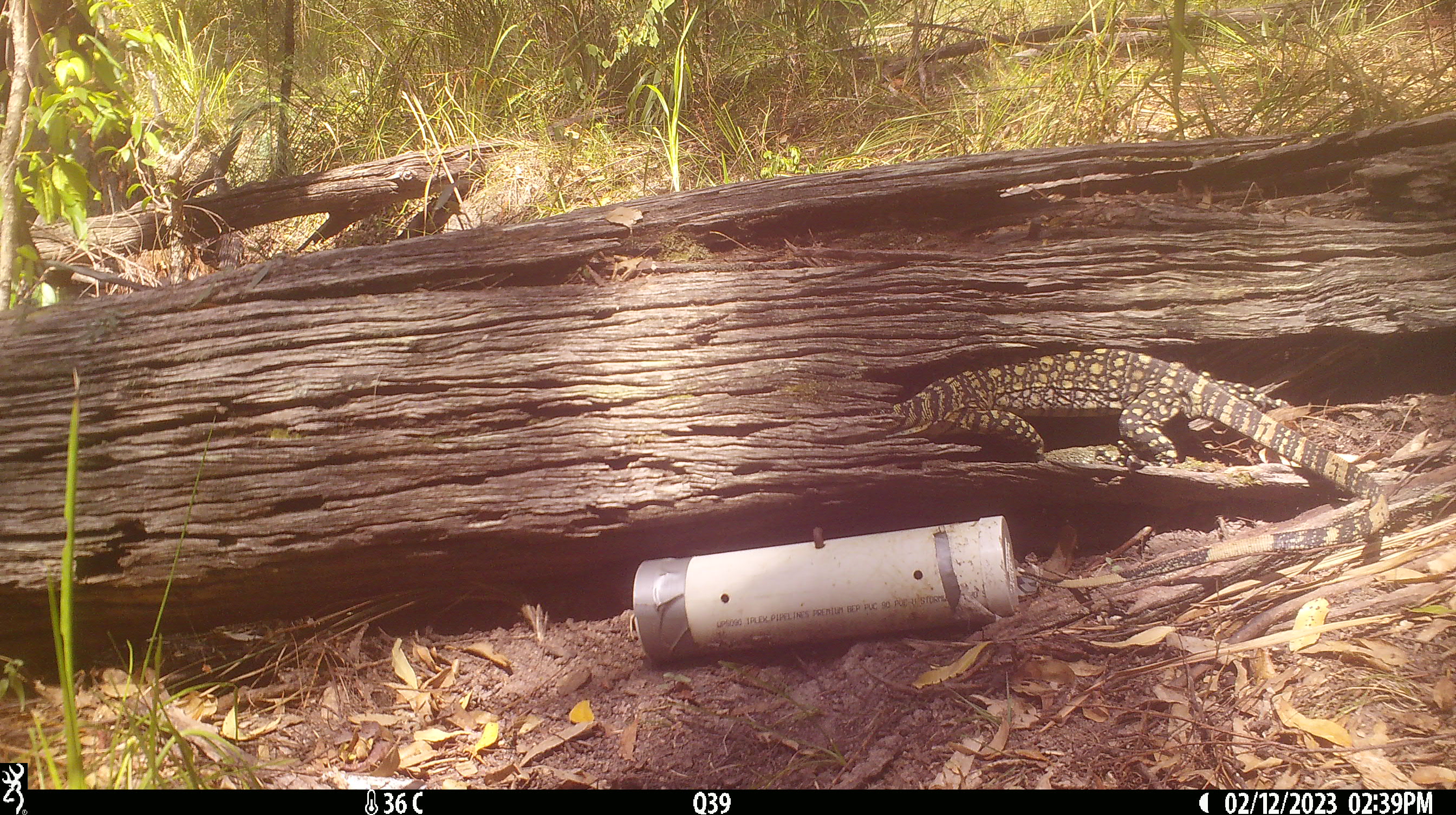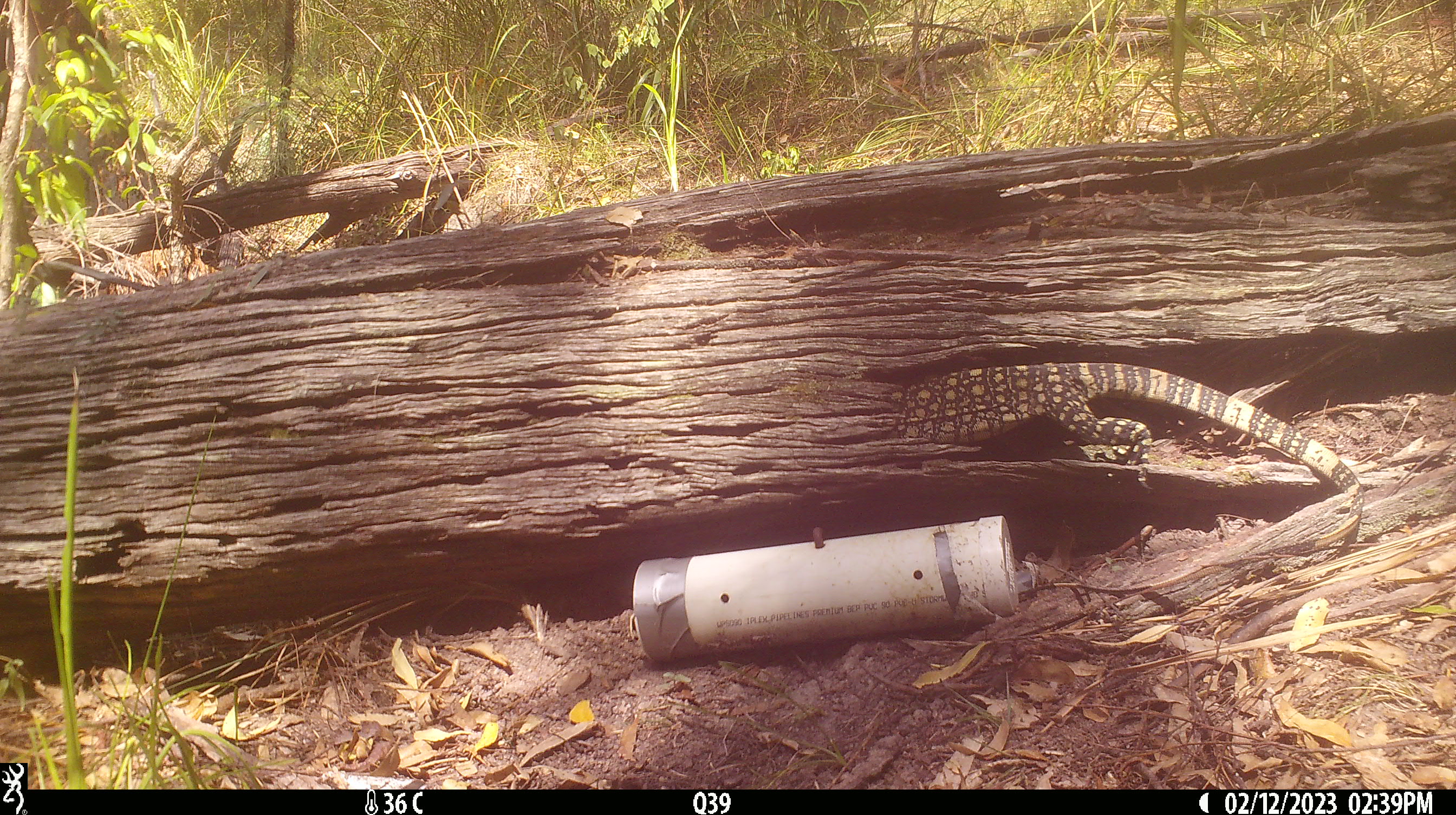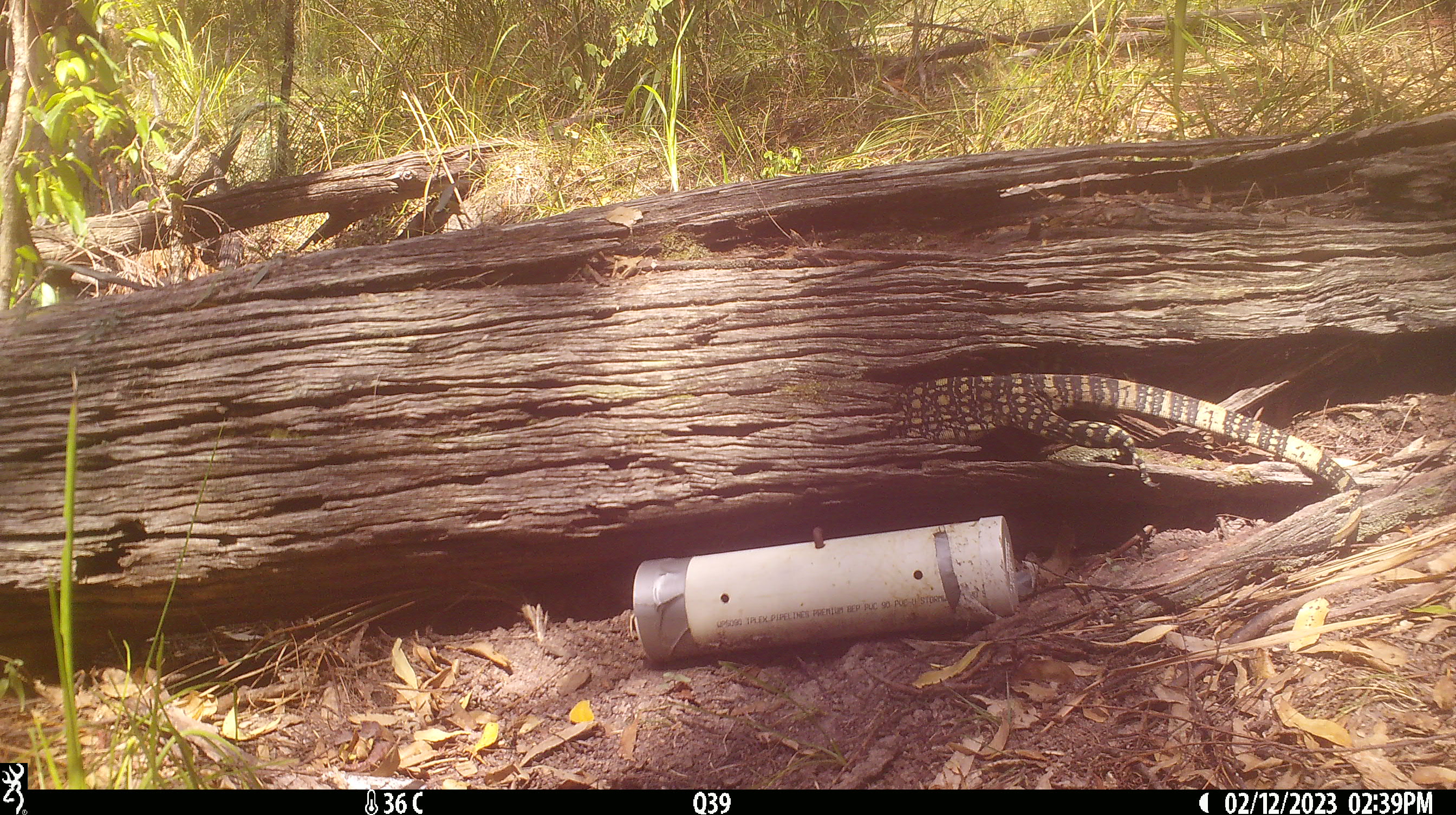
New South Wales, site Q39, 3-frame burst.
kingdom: Animalia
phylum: Chordata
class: Reptilia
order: Squamata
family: Varanidae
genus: Varanus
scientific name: Varanus varius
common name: lace monitor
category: goanna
Goanna (lace monitor) (Varanus varius).